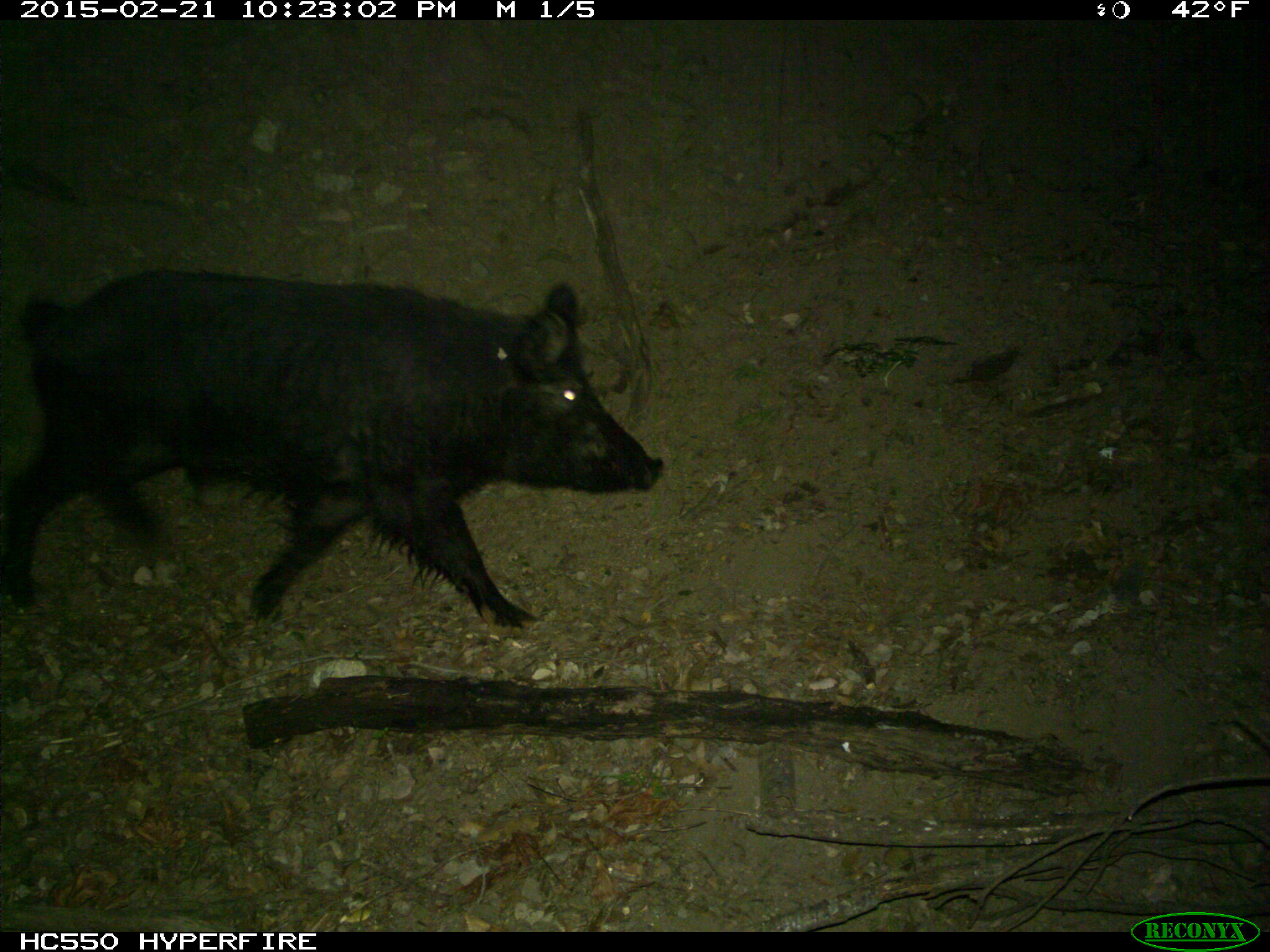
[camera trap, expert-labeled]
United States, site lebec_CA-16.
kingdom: Animalia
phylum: Chordata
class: Mammalia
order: Artiodactyla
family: Suidae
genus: Sus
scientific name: Sus scrofa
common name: wild boar